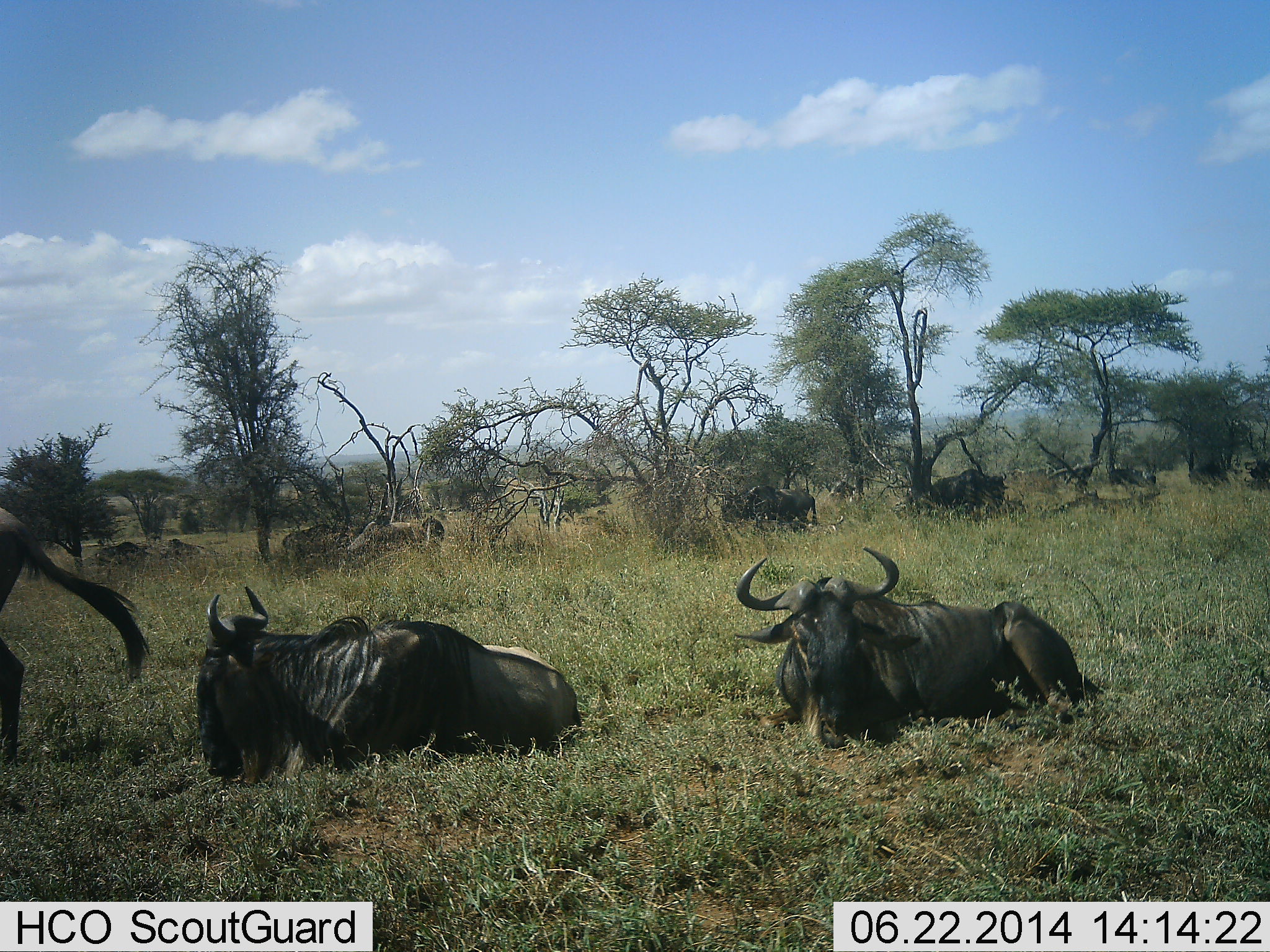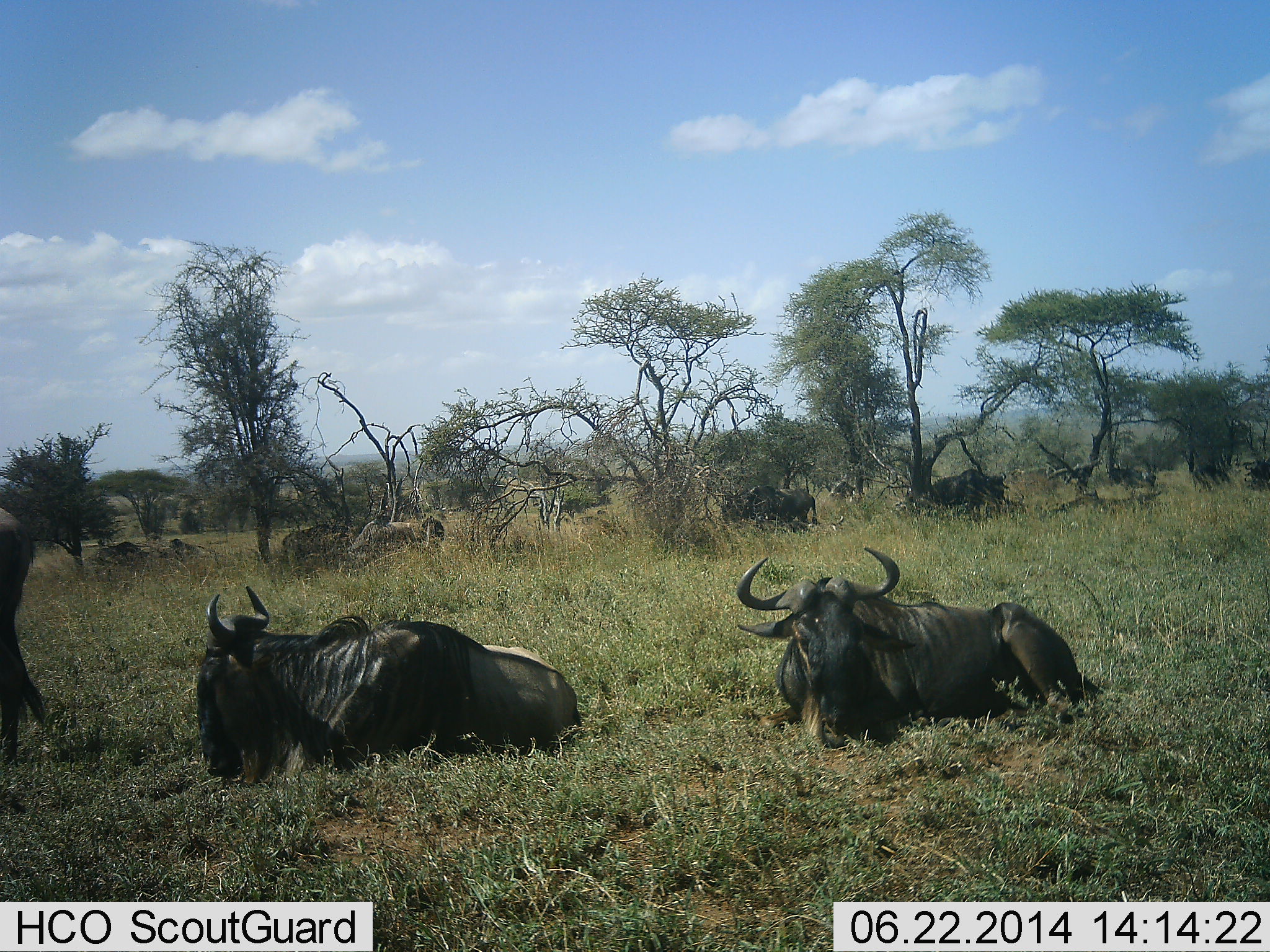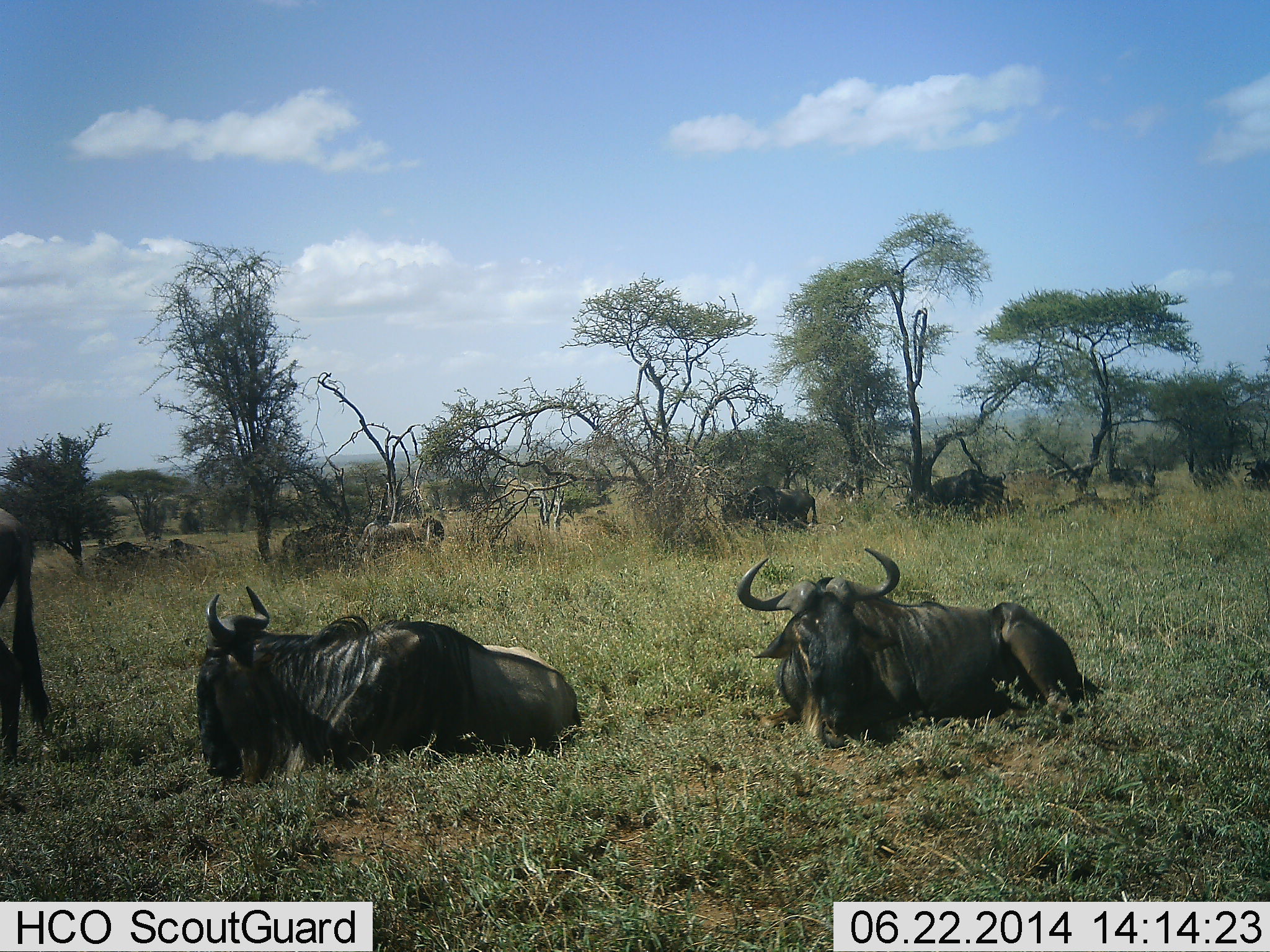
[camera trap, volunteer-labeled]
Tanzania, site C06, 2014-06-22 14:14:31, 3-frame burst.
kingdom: Animalia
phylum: Chordata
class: Mammalia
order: Artiodactyla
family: Bovidae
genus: Connochaetes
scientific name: Connochaetes taurinus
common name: blue wildebeest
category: wildebeest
Wildebeest (blue wildebeest) (Connochaetes taurinus), count 10. Behavior (volunteer vote fractions): standing 30%, resting 100%, moving 10%, interacting 0%. Young present (vote fraction): 0%. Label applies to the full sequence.